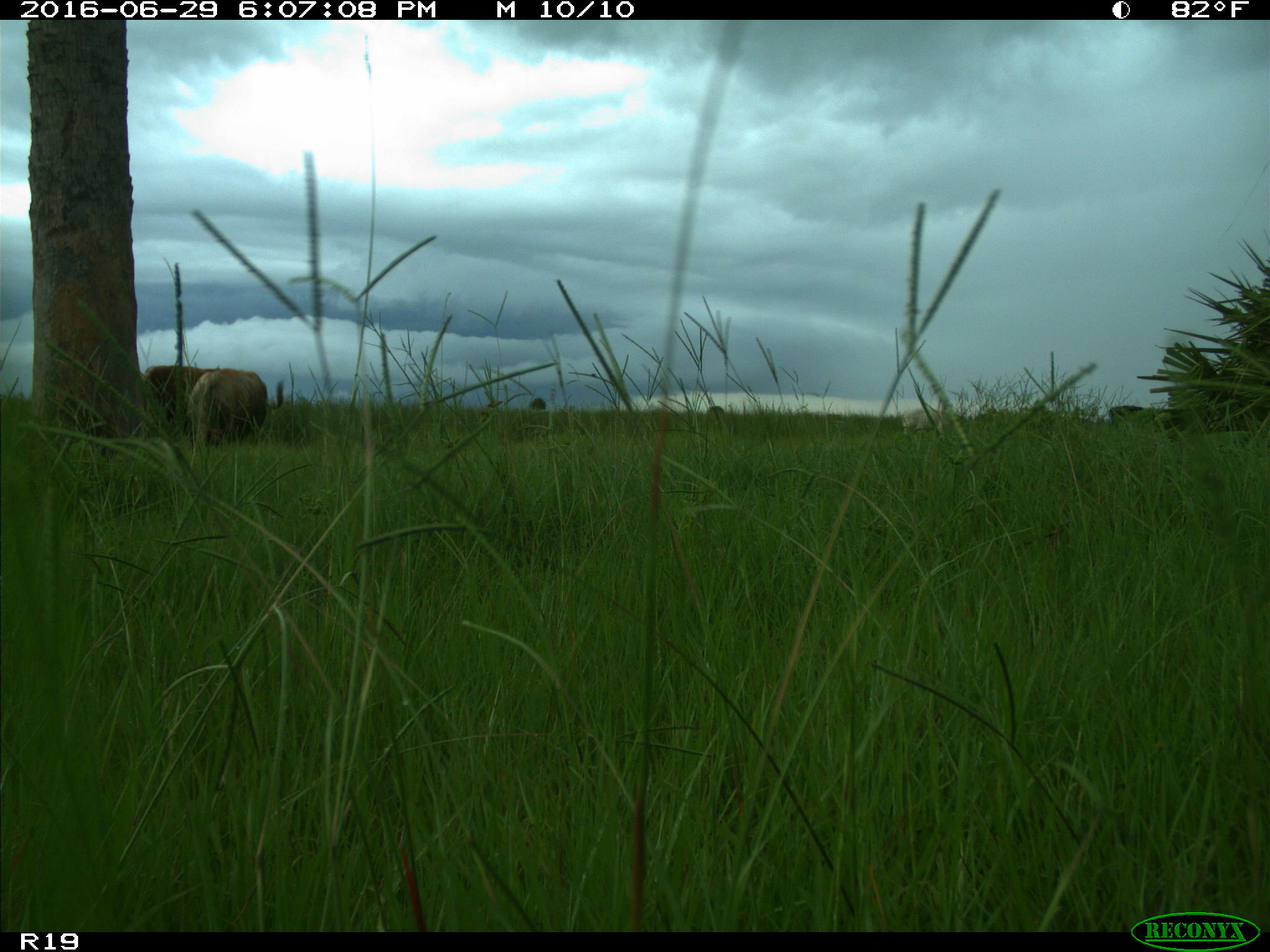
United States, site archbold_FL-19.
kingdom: Animalia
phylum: Chordata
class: Mammalia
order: Artiodactyla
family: Bovidae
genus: Bos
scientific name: Bos taurus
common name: domestic cow